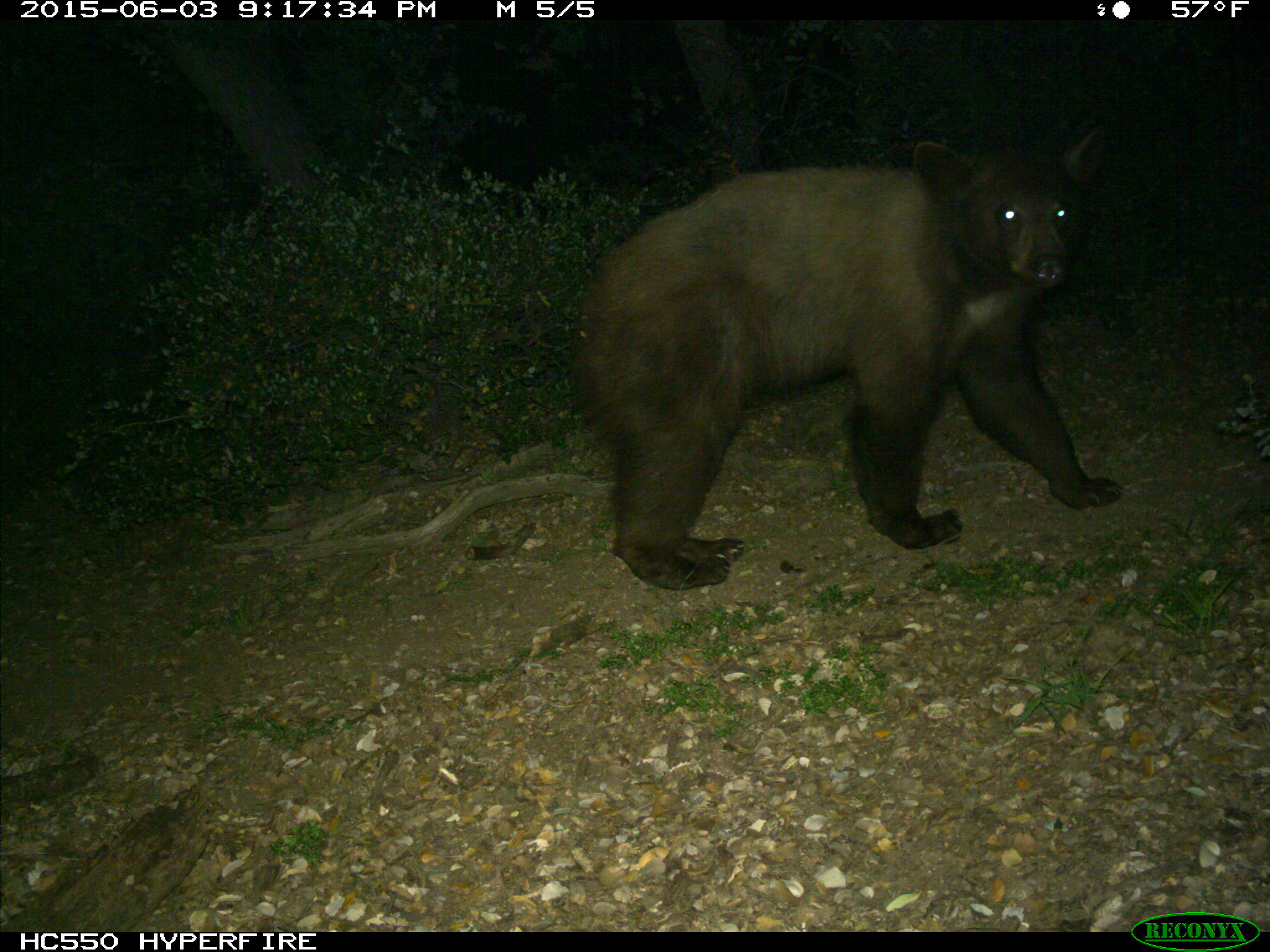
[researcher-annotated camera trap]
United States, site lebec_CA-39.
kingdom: Animalia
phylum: Chordata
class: Mammalia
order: Carnivora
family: Ursidae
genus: Ursus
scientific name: Ursus americanus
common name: american black bear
Ursus americanus (american black bear).